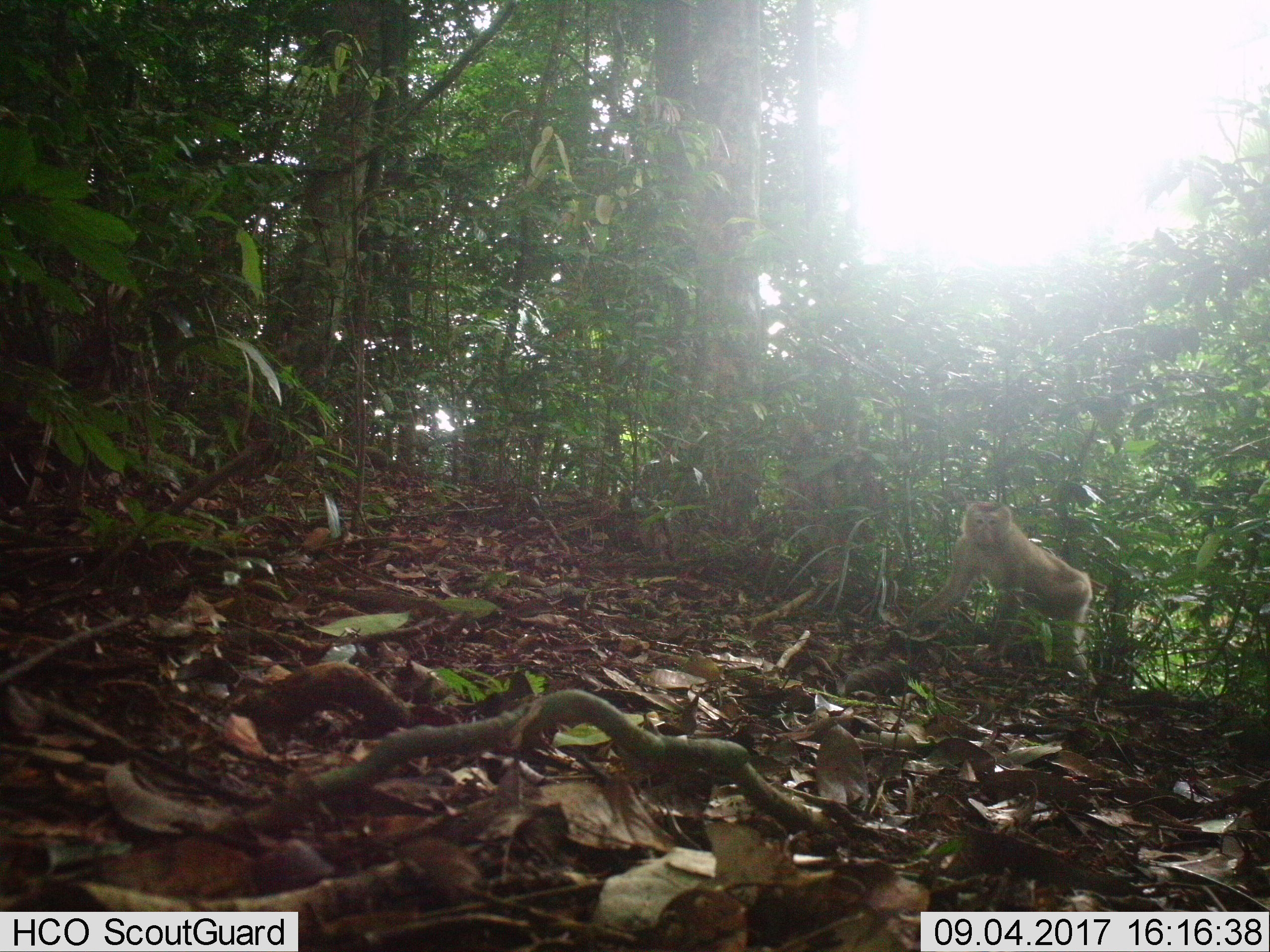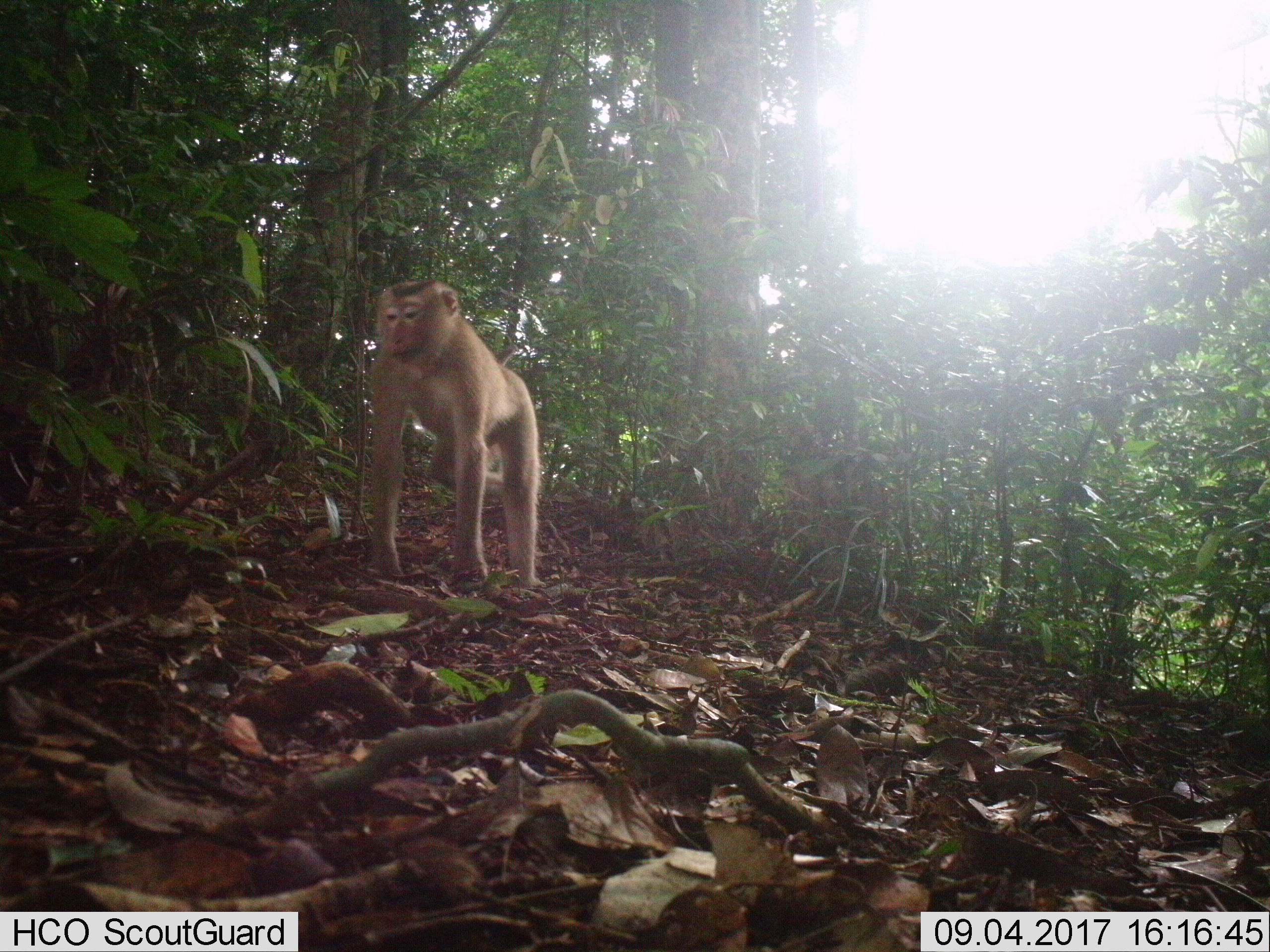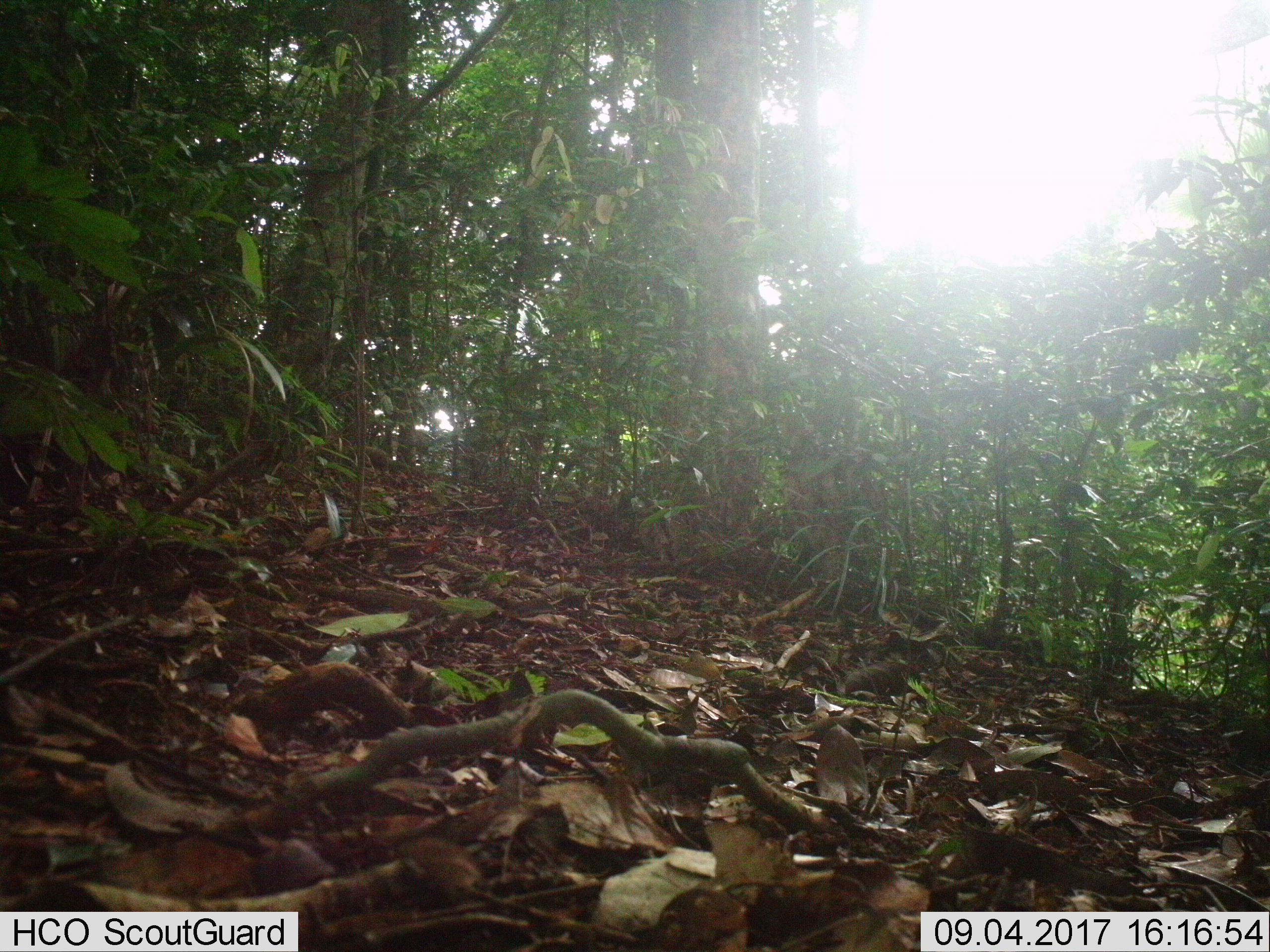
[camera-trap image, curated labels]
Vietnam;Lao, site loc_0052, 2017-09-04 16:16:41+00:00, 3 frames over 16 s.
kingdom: Animalia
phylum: Chordata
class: Mammalia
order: Primates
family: Cercopithecidae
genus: Macaca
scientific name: Macaca nemestrina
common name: pig-tailed macaque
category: pig tailed macaque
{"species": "pig tailed macaque (pig-tailed macaque) (Macaca nemestrina)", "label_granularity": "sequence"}